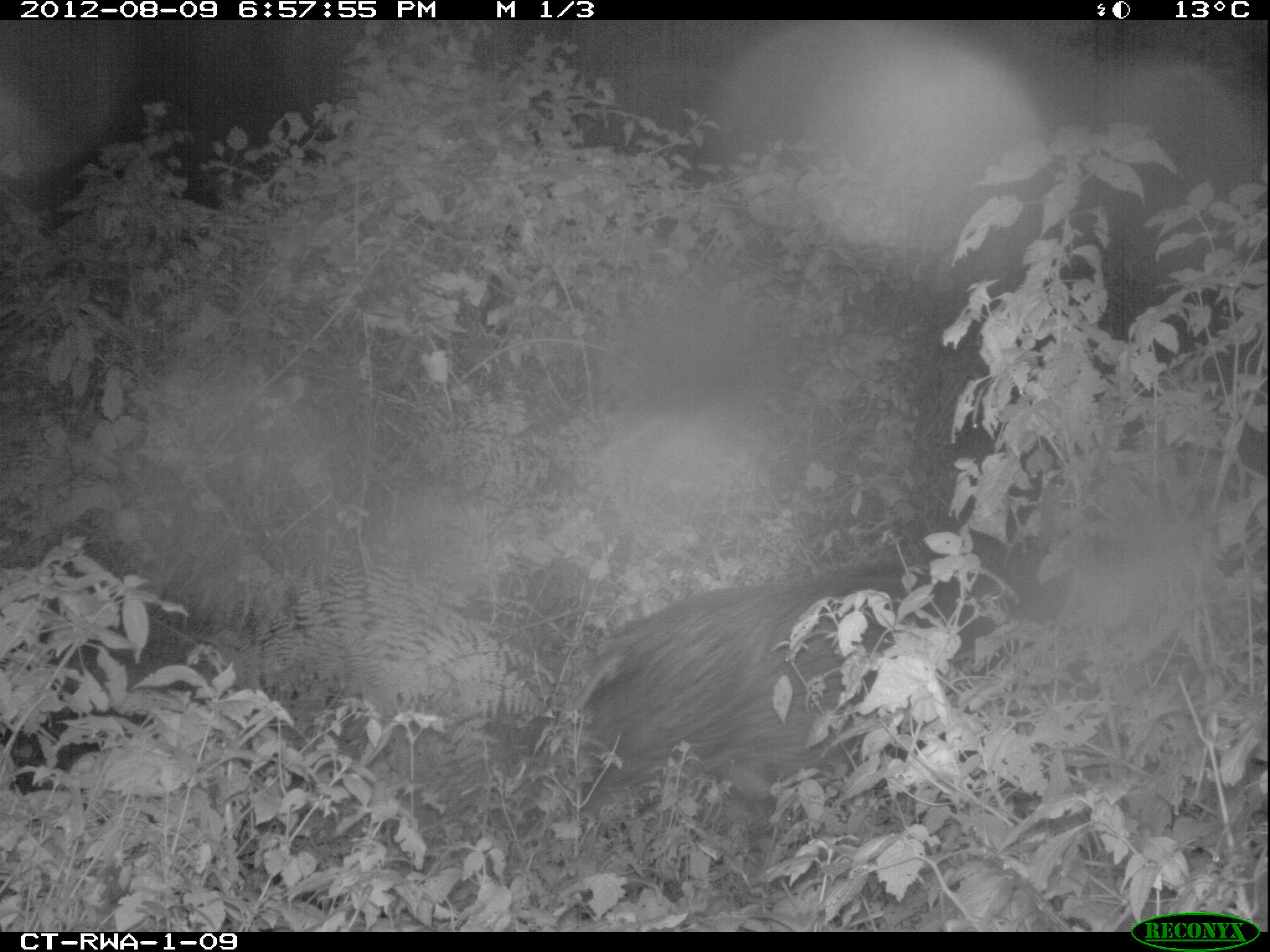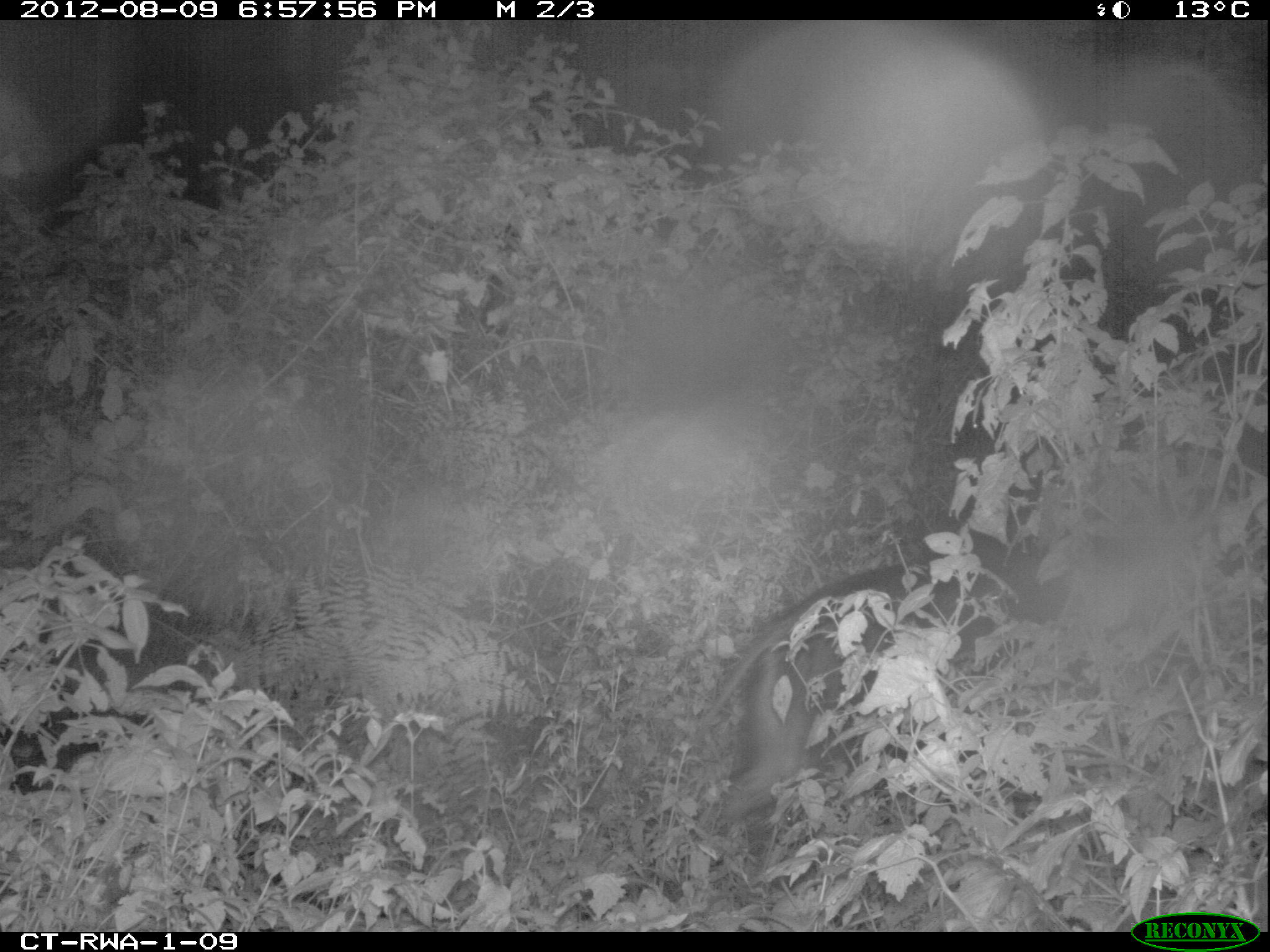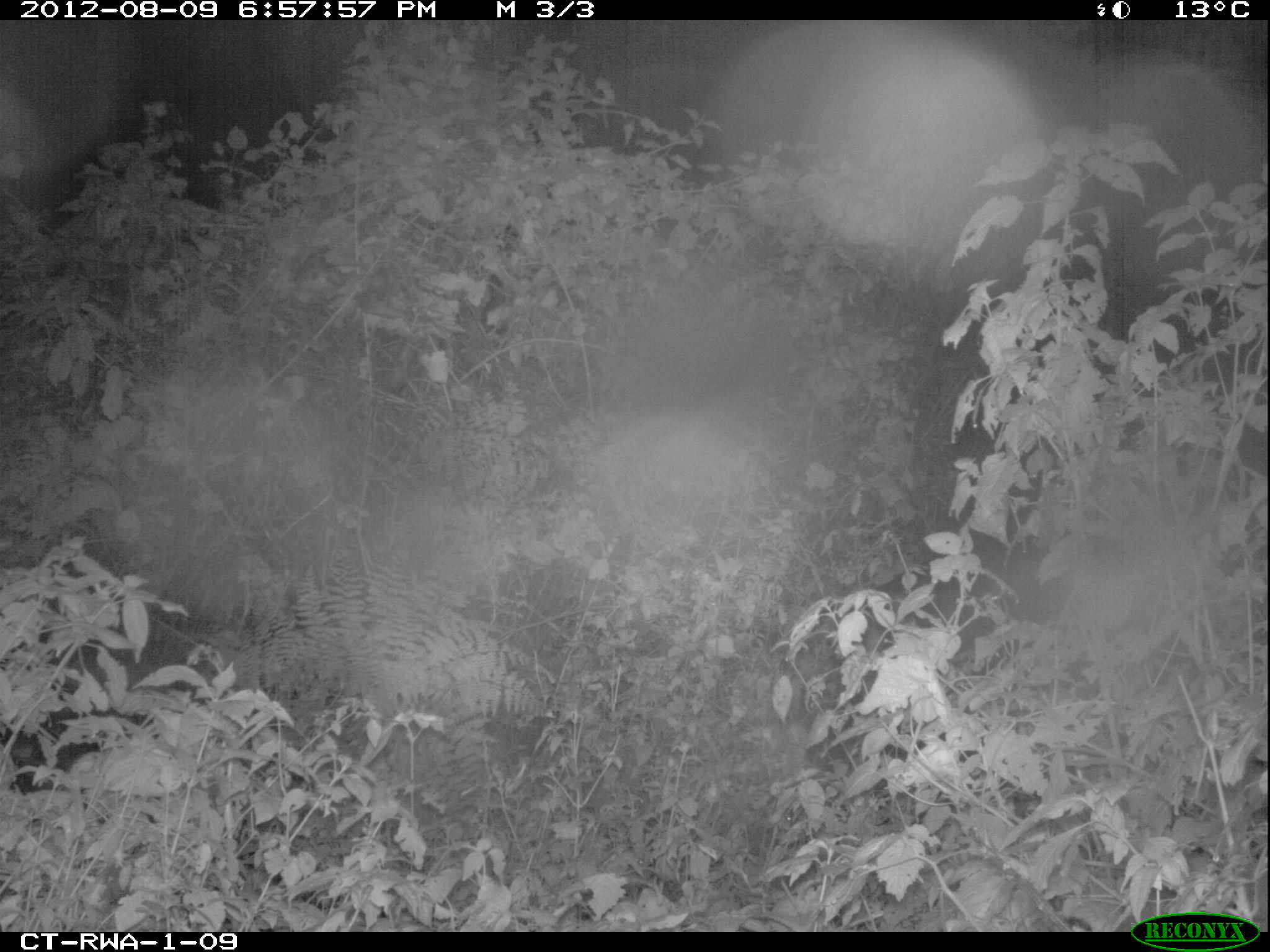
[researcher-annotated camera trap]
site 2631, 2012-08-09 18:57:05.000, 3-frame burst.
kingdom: Animalia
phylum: Chordata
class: Mammalia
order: Artiodactyla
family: Suidae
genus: Potamochoerus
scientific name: Potamochoerus larvatus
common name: bushpig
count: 4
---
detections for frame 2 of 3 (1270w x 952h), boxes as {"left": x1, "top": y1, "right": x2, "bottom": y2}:
potamochoerus larvatus: {"left": 699, "top": 560, "right": 1066, "bottom": 826}